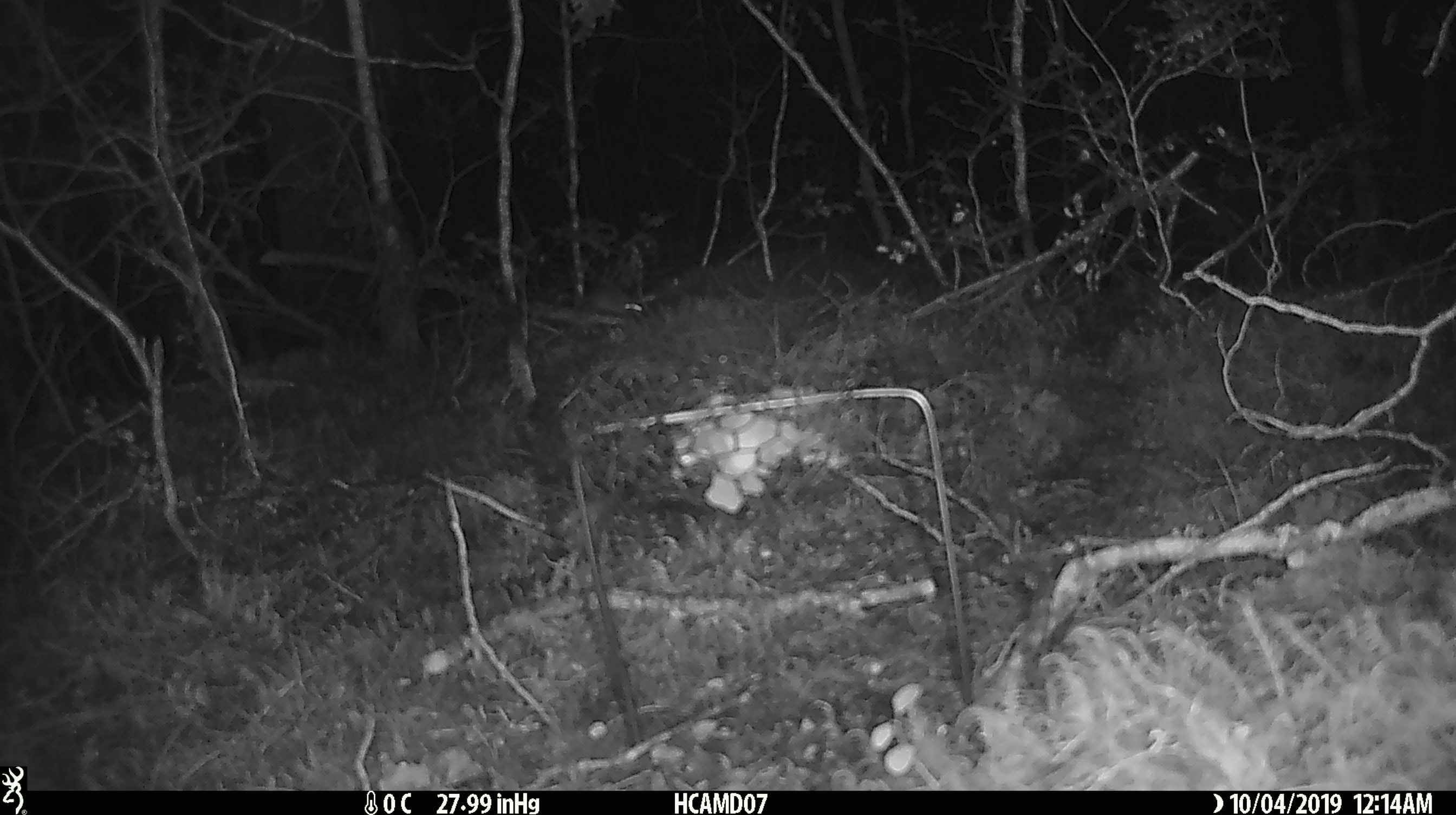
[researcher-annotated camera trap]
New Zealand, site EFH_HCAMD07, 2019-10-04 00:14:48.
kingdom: Animalia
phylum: Chordata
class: Mammalia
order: Rodentia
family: Muridae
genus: Mus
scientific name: Mus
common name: mouse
Mouse (Mus).